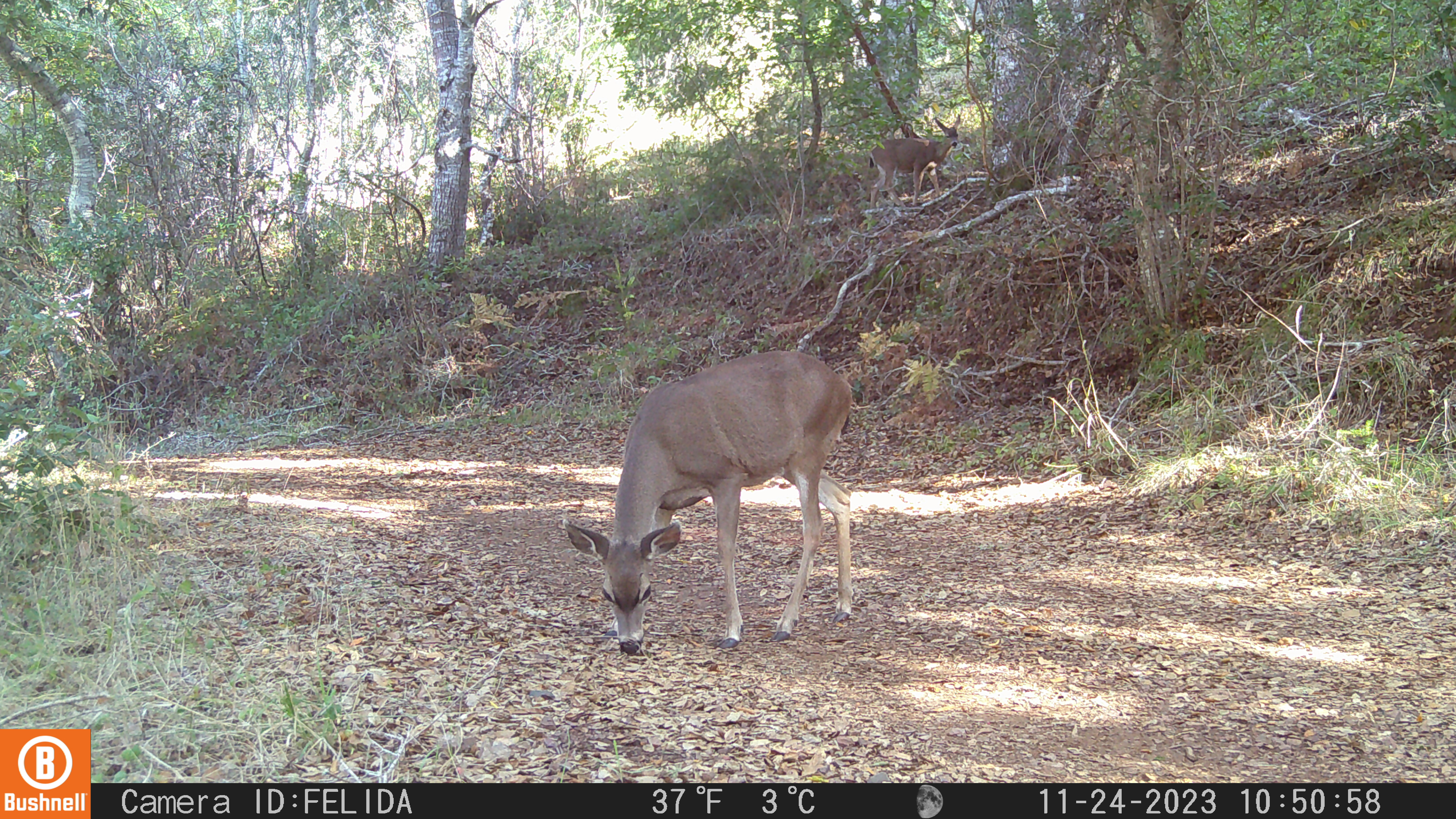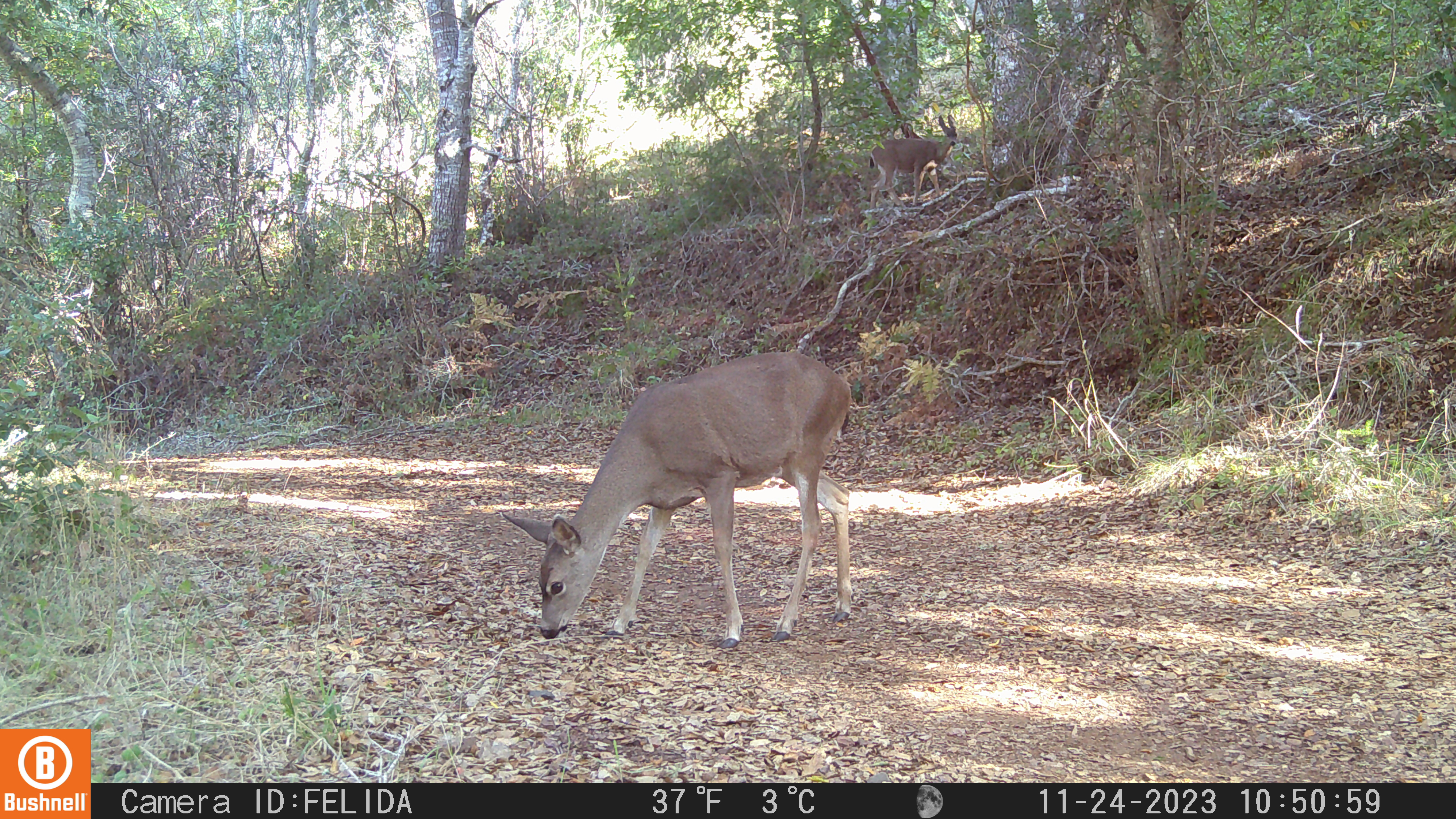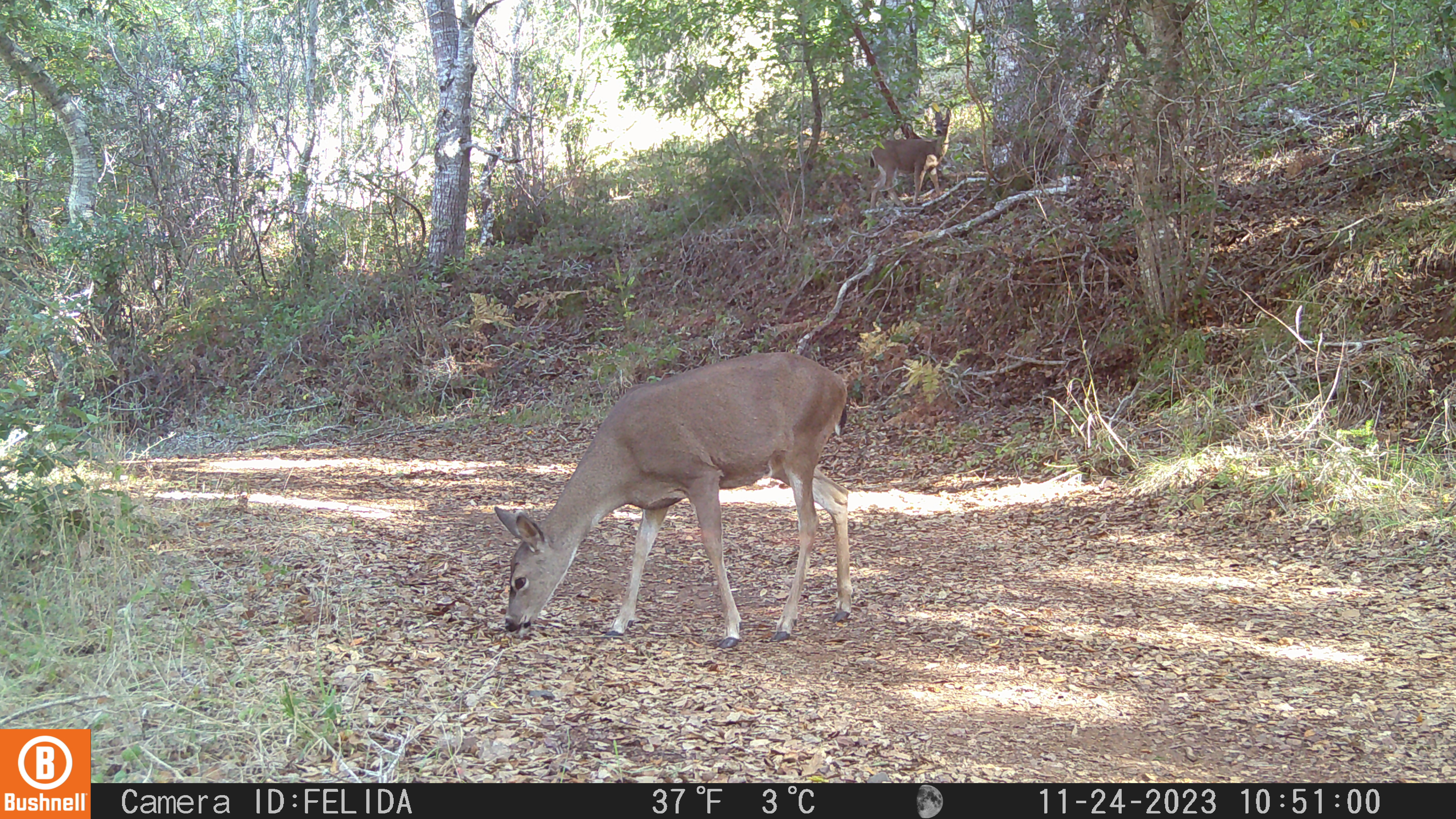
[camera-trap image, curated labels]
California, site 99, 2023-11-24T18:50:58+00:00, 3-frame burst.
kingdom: Animalia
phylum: Chordata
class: Mammalia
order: Artiodactyla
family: Cervidae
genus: Odocoileus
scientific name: Odocoileus hemionus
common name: mule deer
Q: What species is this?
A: Mule deer (Odocoileus hemionus).